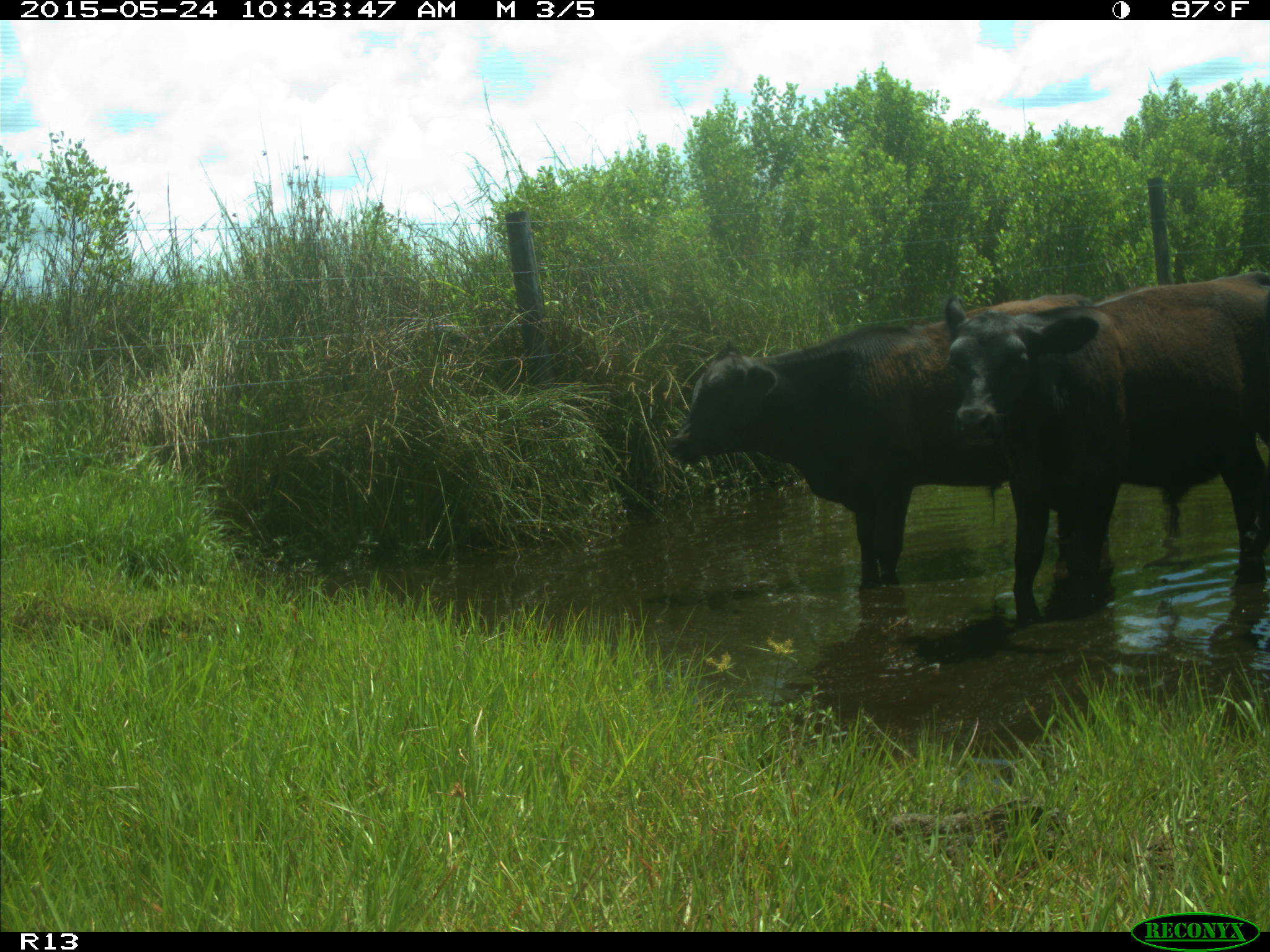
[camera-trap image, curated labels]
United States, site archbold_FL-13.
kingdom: Animalia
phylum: Chordata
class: Mammalia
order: Artiodactyla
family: Bovidae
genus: Bos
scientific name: Bos taurus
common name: domestic cow